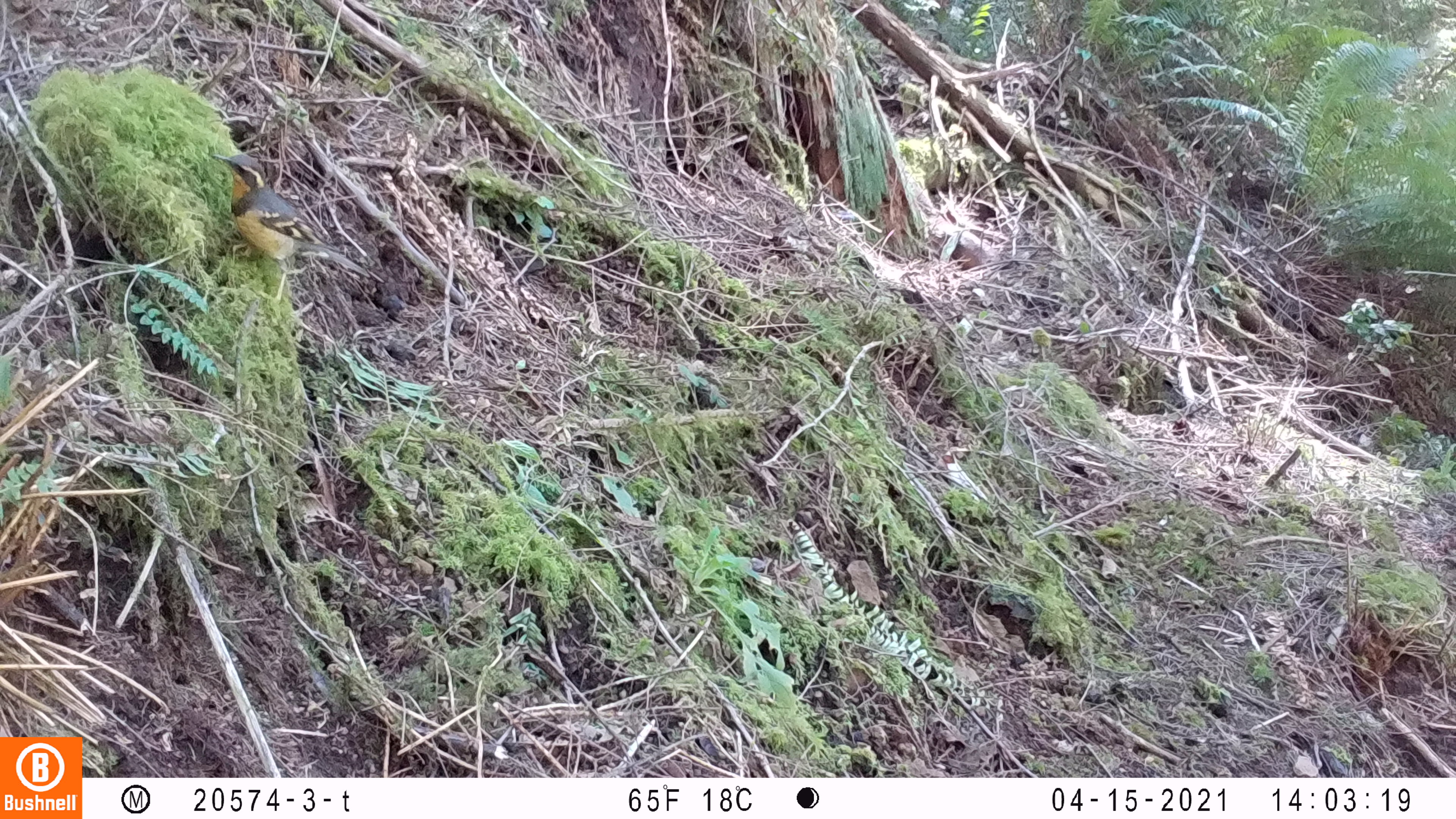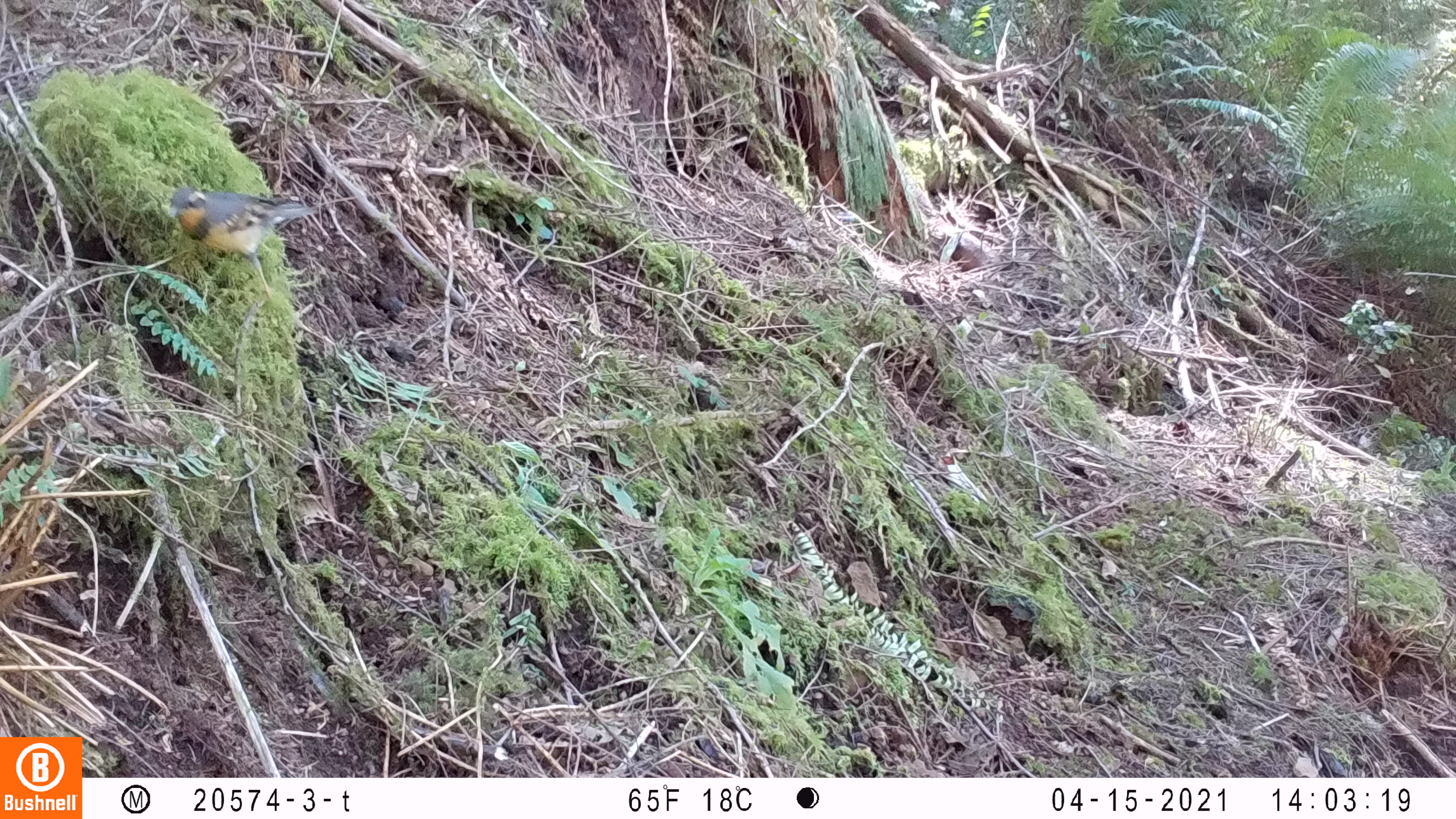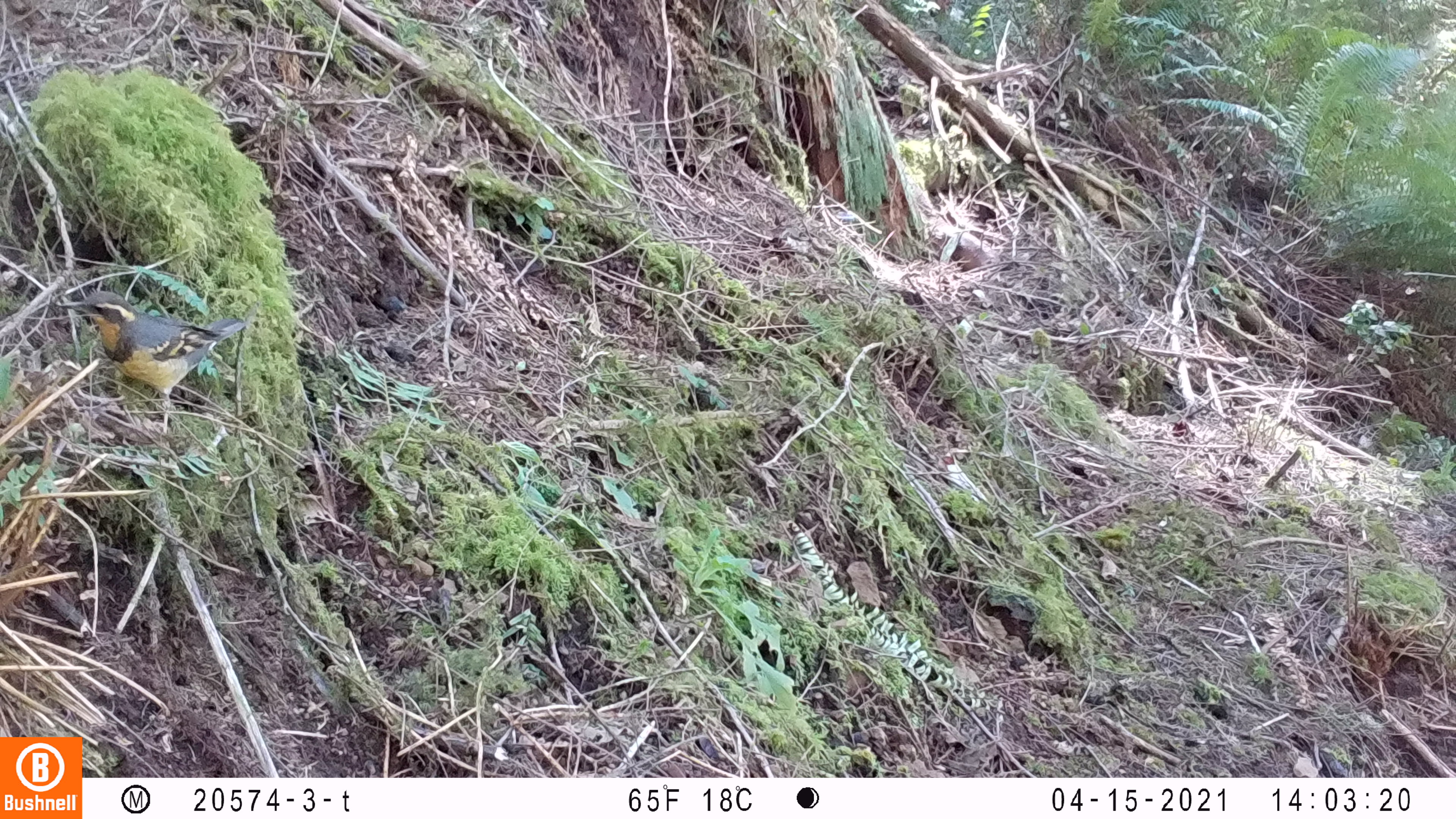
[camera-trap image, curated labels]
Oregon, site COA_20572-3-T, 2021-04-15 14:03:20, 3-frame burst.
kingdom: Animalia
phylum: Chordata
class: Aves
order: Passeriformes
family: Turdidae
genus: Ixoreus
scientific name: Ixoreus naevius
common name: varied thrush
Varied thrush (Ixoreus naevius).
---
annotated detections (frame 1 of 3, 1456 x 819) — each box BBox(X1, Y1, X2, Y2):
varied thrush: BBox(205, 146, 377, 312)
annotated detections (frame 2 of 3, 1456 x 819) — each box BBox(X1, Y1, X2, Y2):
varied thrush: BBox(159, 178, 320, 303)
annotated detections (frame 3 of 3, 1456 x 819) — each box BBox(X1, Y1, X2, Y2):
varied thrush: BBox(55, 287, 249, 444)